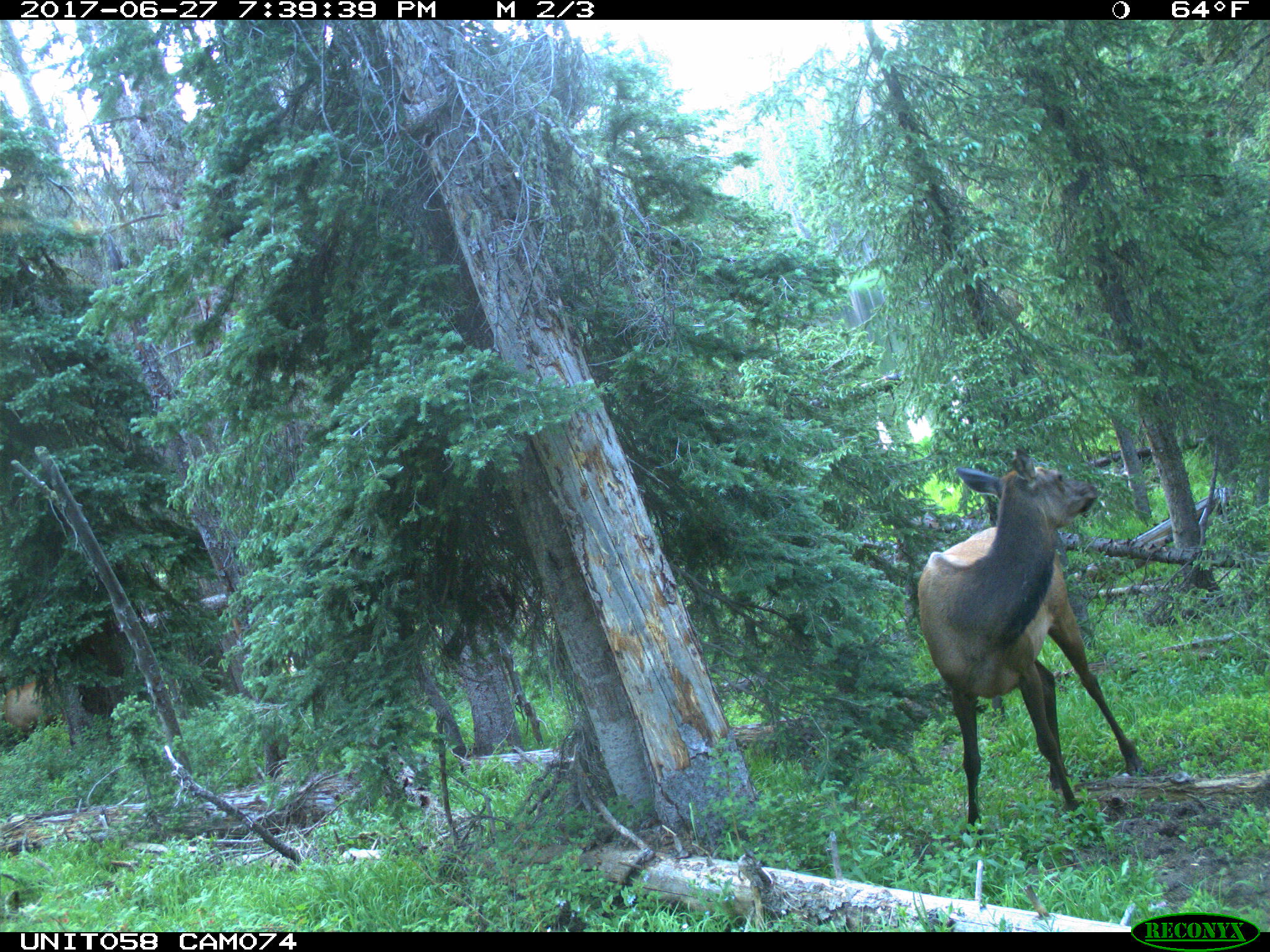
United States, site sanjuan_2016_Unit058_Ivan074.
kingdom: Animalia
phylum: Chordata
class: Mammalia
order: Artiodactyla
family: Cervidae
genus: Cervus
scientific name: Cervus elaphus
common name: red deer